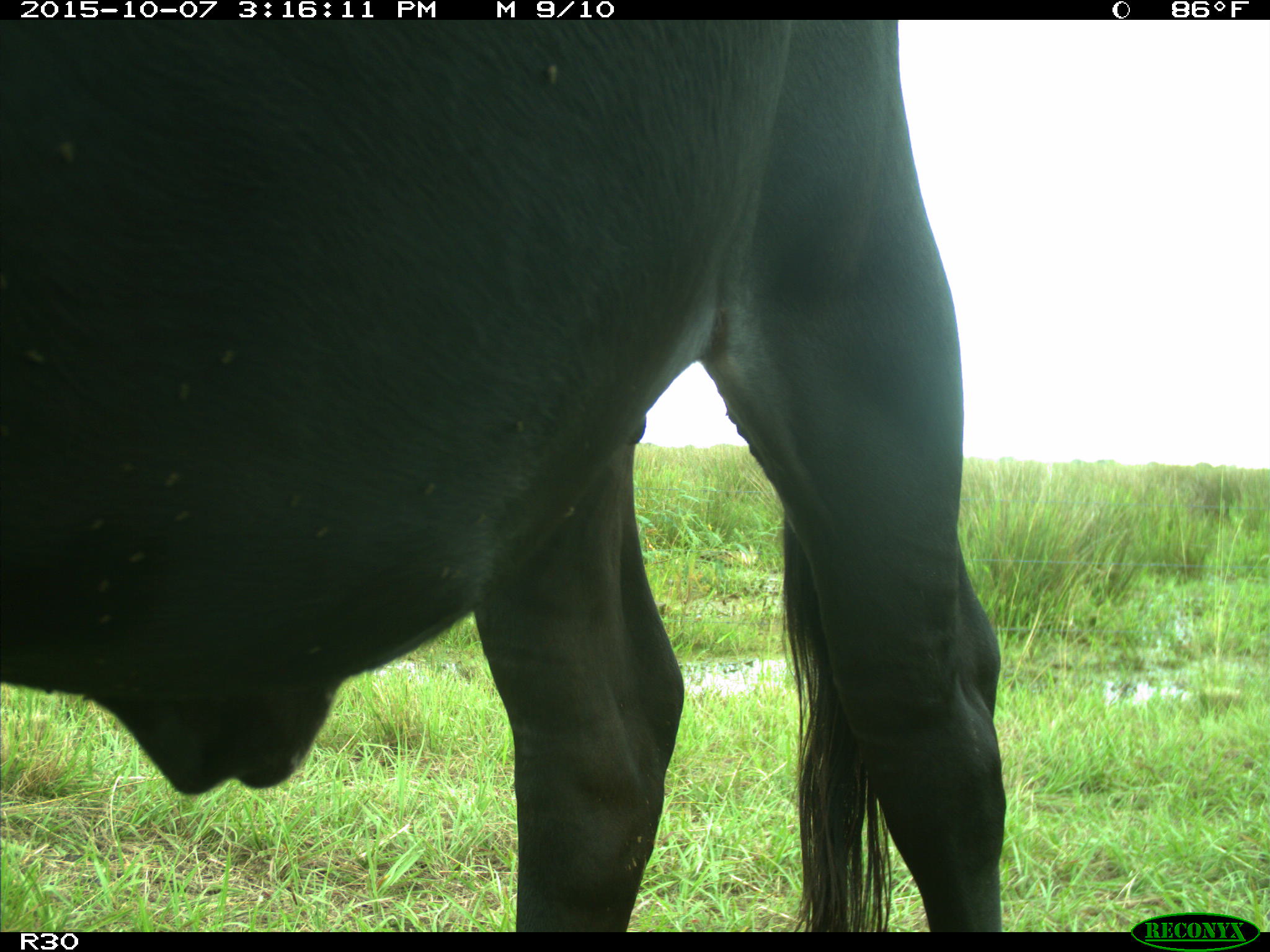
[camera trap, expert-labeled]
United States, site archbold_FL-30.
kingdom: Animalia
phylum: Chordata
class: Mammalia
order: Artiodactyla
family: Bovidae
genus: Bos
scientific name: Bos taurus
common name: domestic cow